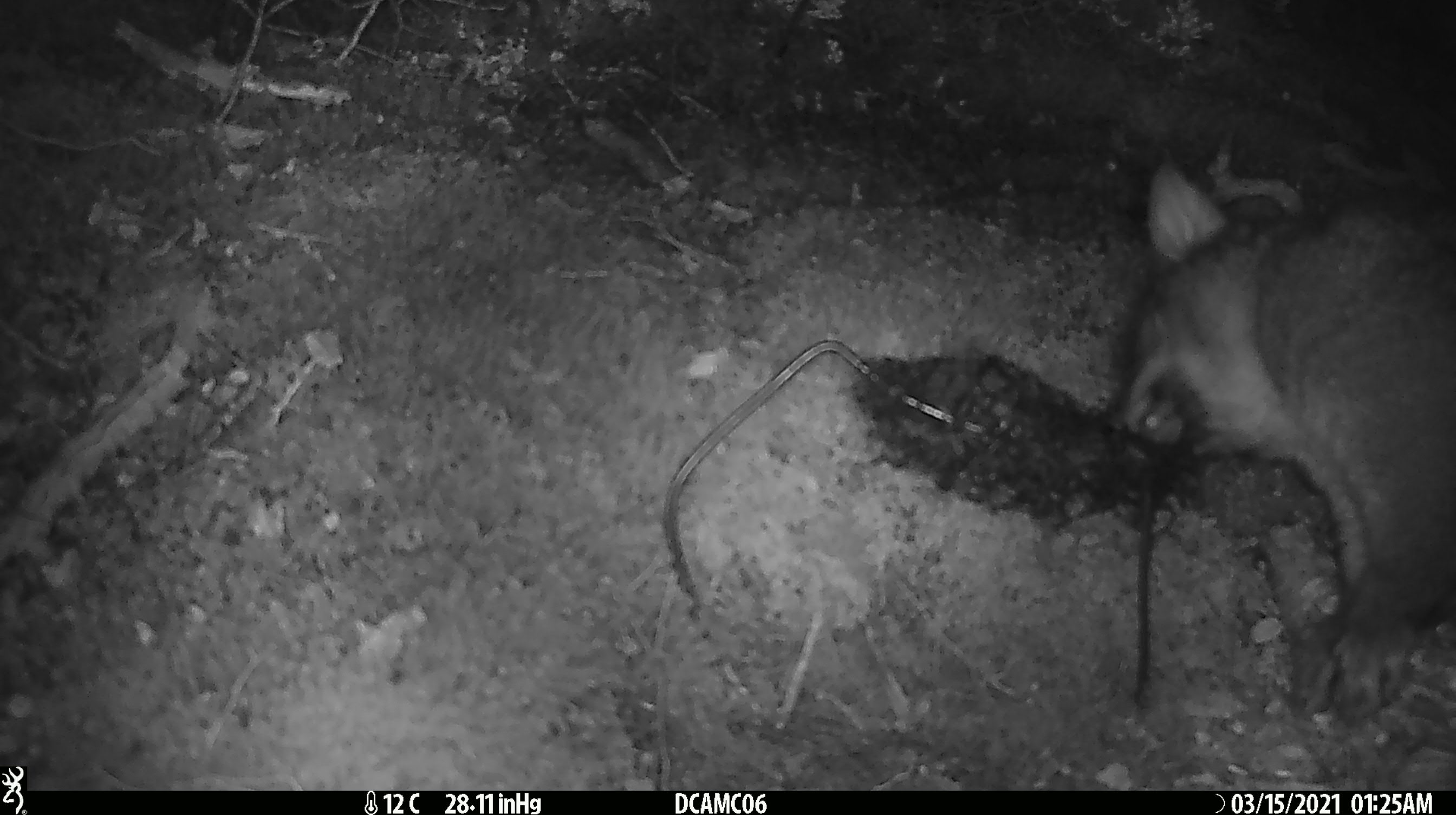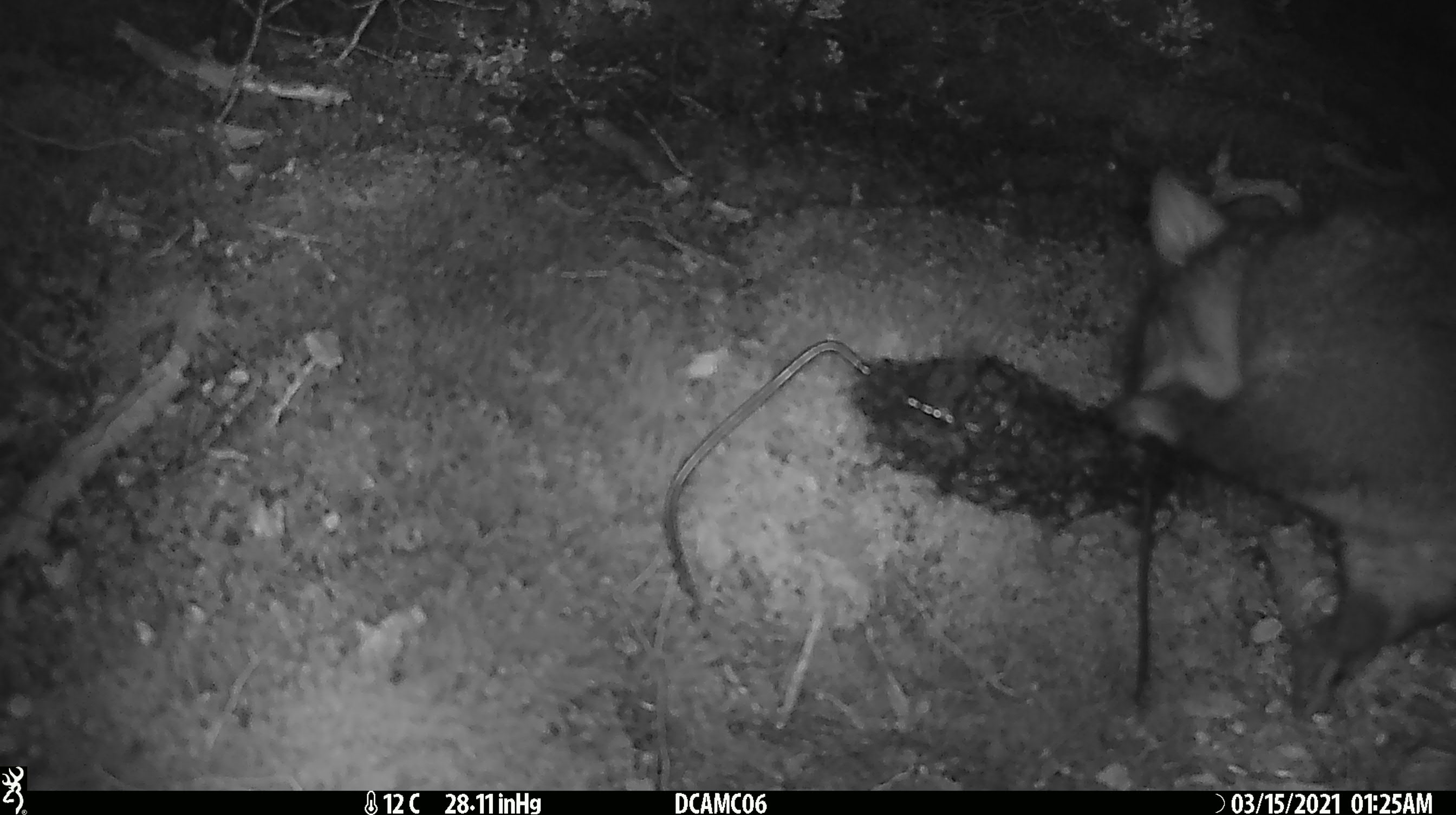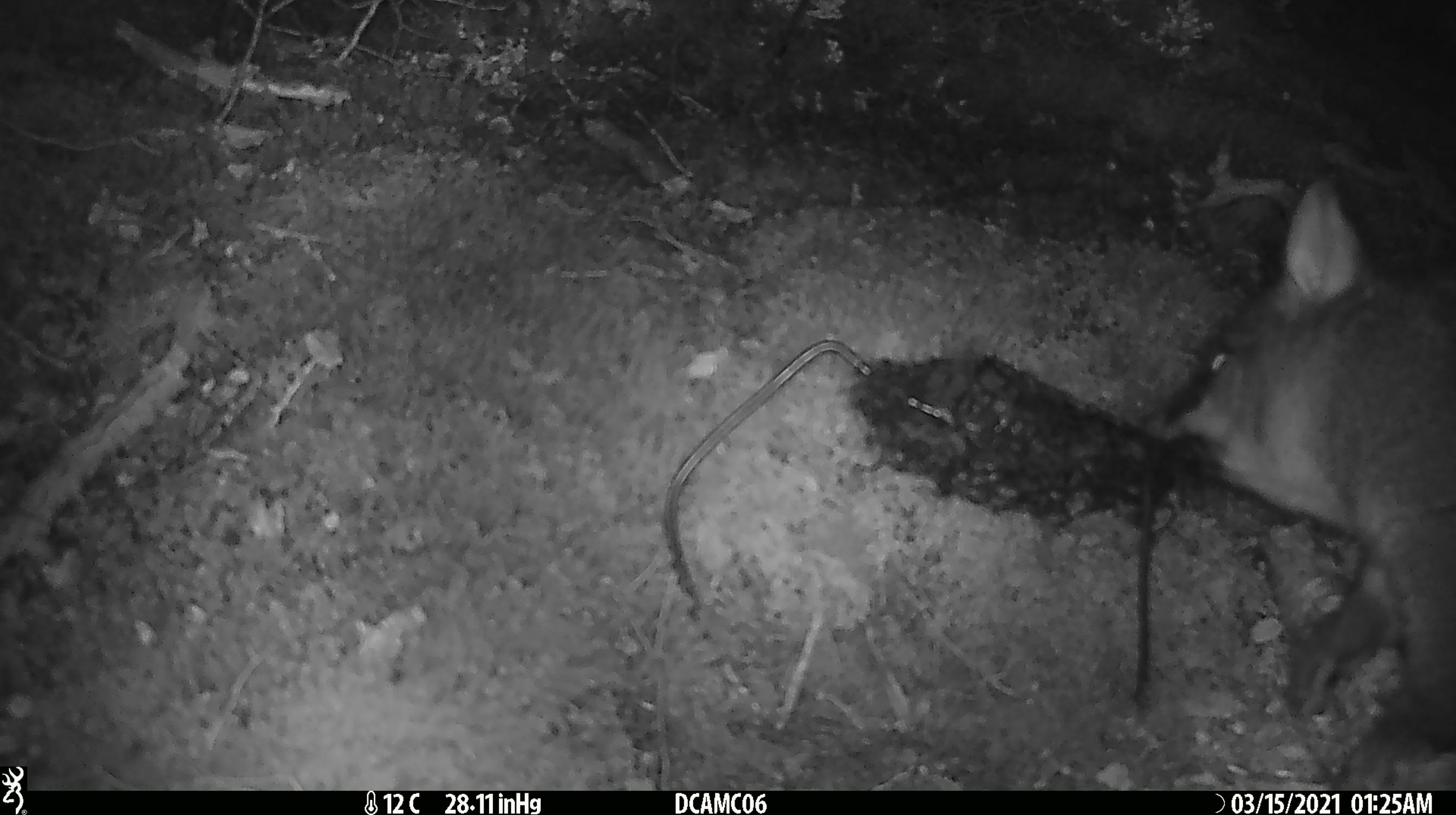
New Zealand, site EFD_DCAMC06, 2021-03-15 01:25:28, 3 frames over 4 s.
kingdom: Animalia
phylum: Chordata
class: Mammalia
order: Diprotodontia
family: Phalangeridae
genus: Trichosurus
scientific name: Trichosurus vulpecula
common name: common brushtail possum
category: possum